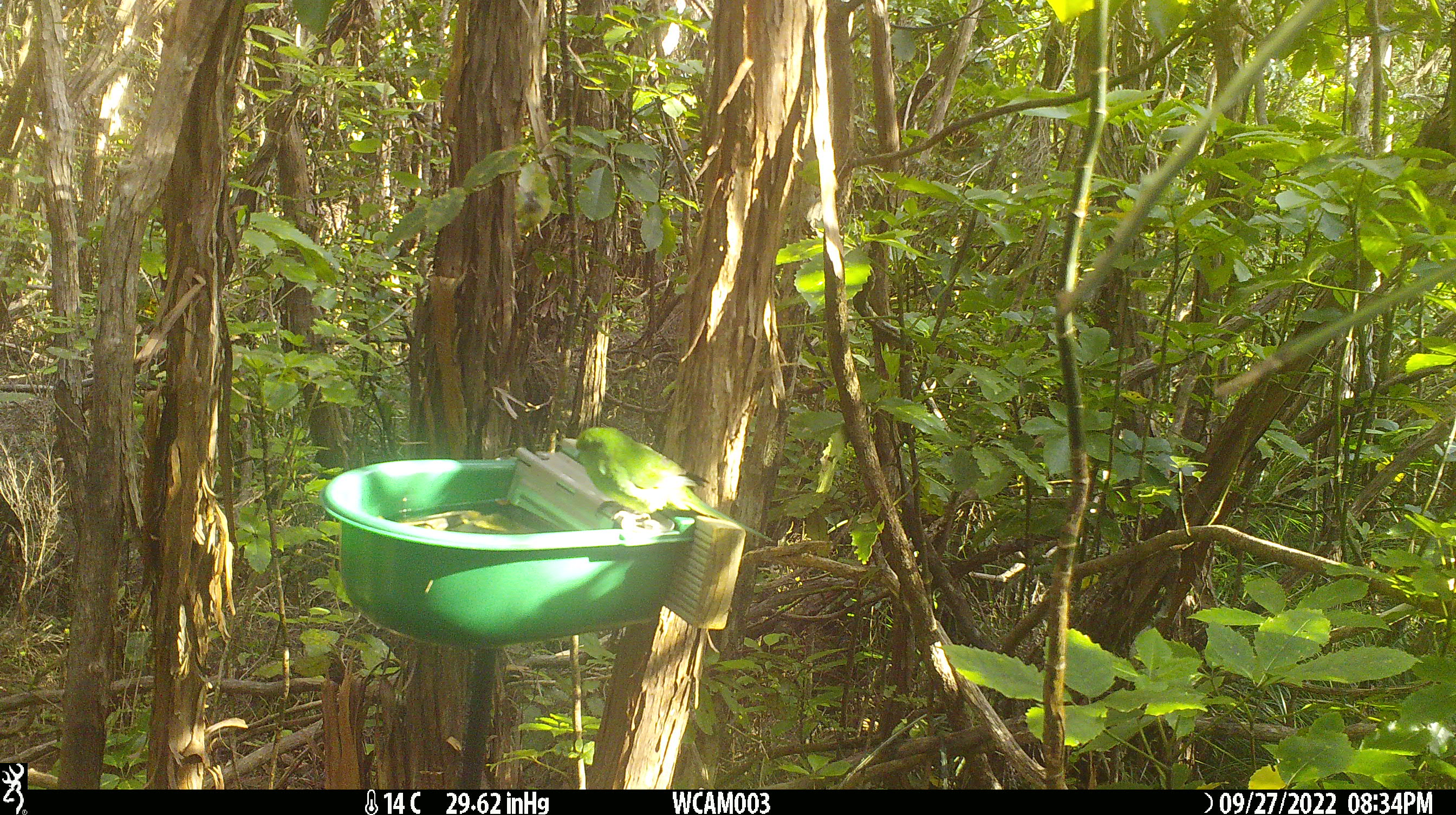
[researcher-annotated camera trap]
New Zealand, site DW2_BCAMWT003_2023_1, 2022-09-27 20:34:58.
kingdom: Animalia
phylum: Chordata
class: Aves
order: Psittaciformes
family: Psittaculidae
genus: Cyanoramphus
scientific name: Cyanoramphus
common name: parakeet